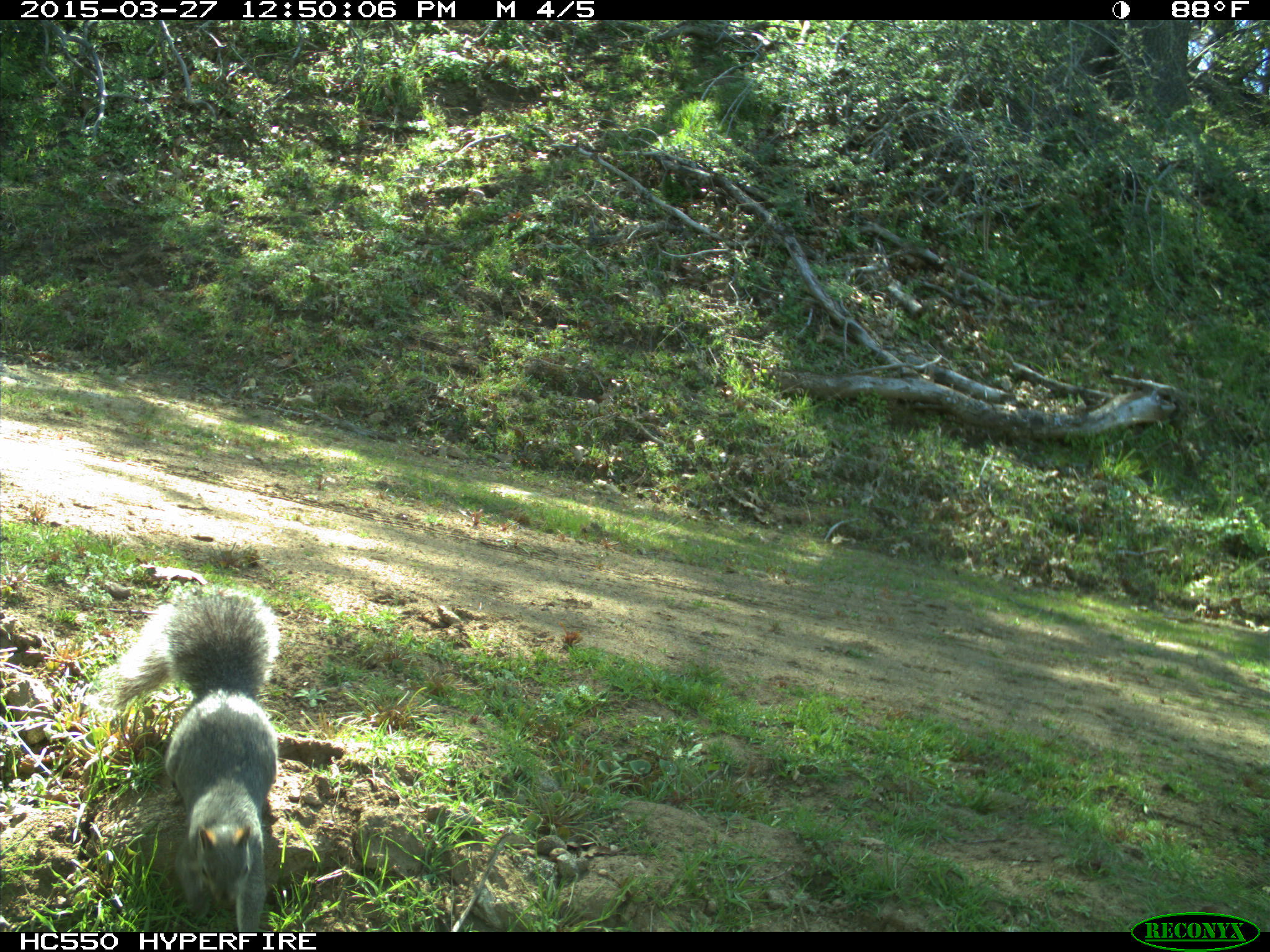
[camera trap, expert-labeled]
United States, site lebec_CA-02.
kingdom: Animalia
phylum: Chordata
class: Mammalia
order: Rodentia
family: Sciuridae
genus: Sciurus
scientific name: Sciurus carolinensis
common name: eastern gray squirrel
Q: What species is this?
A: Sciurus carolinensis (eastern gray squirrel).